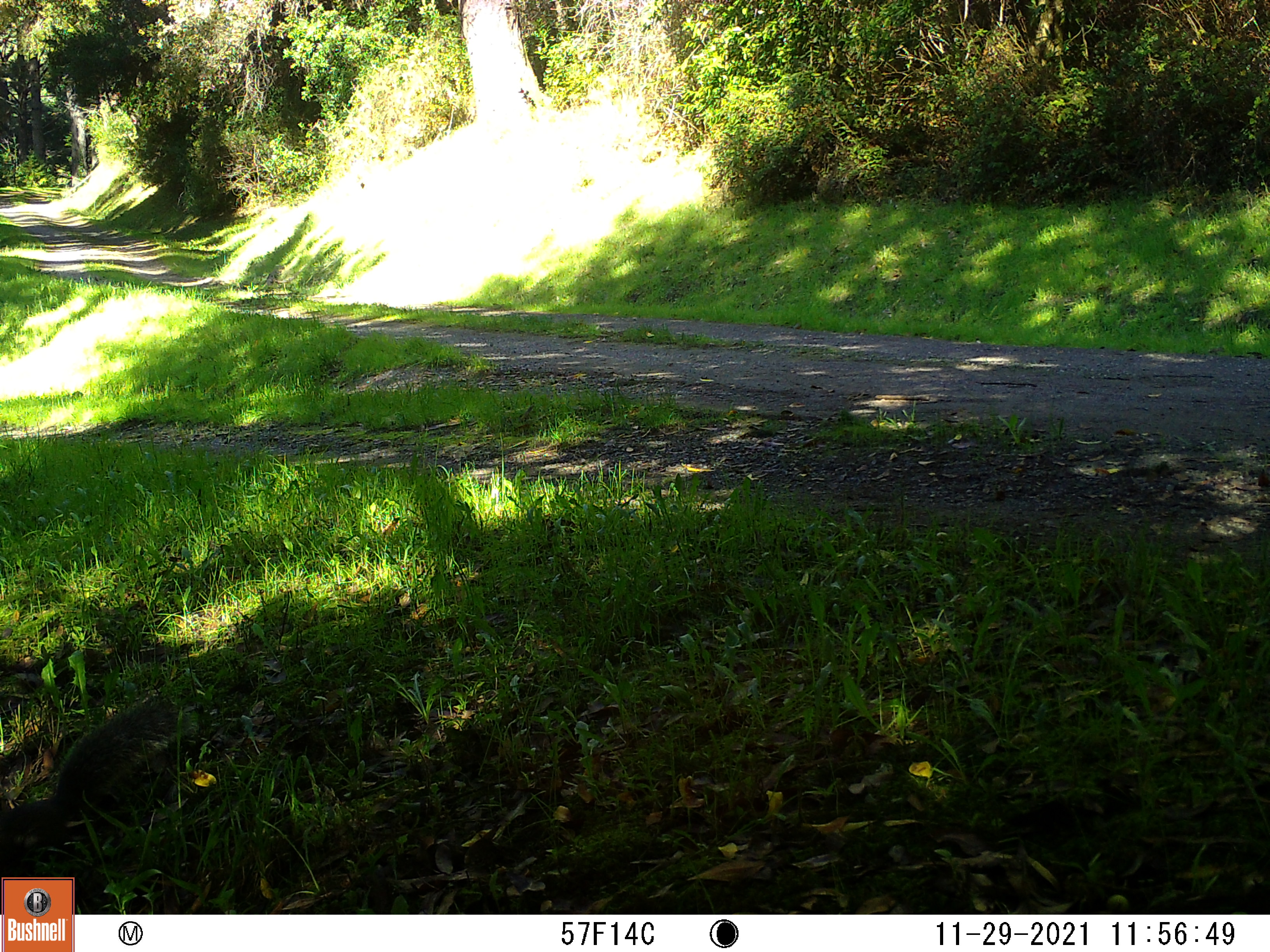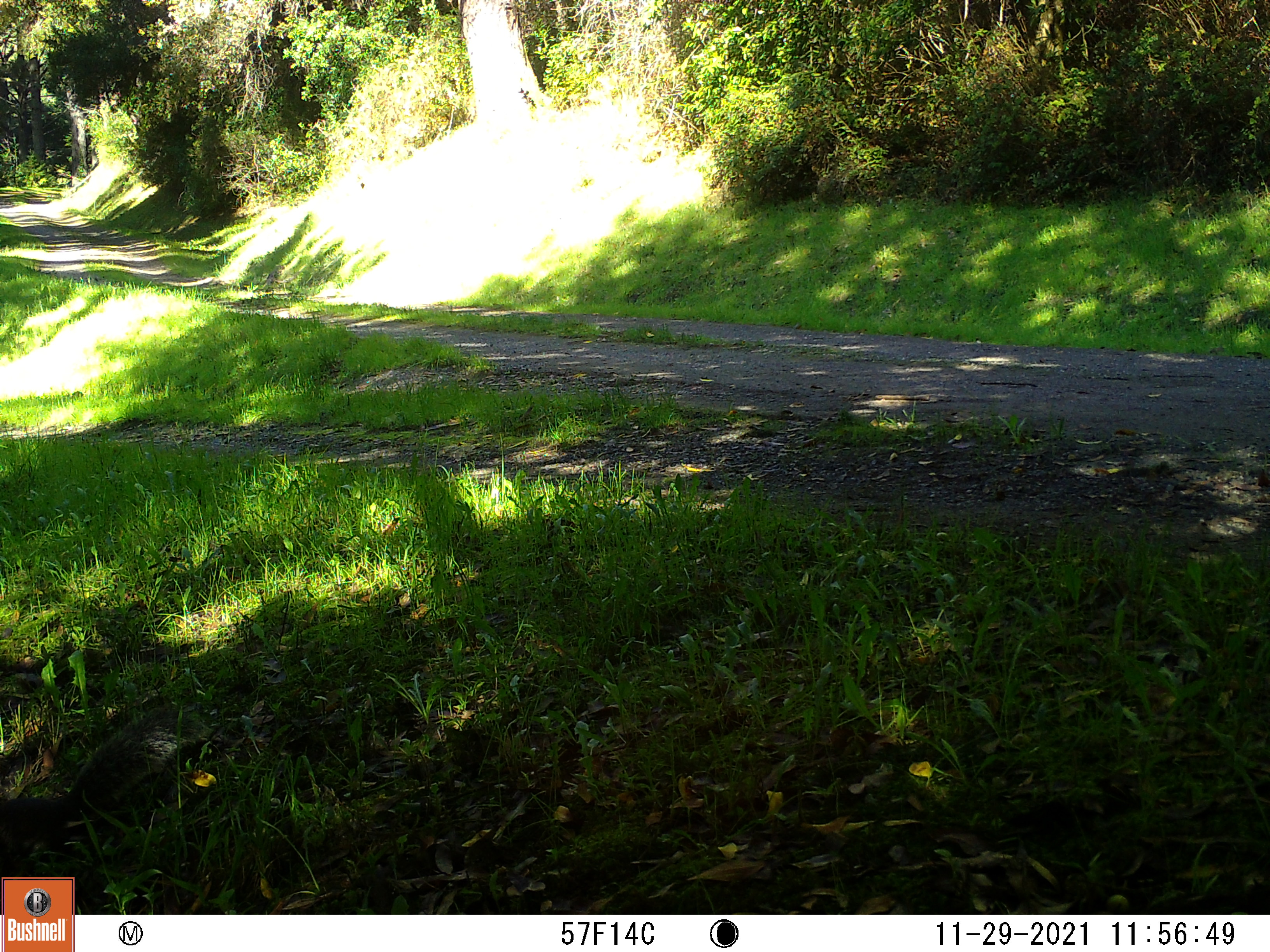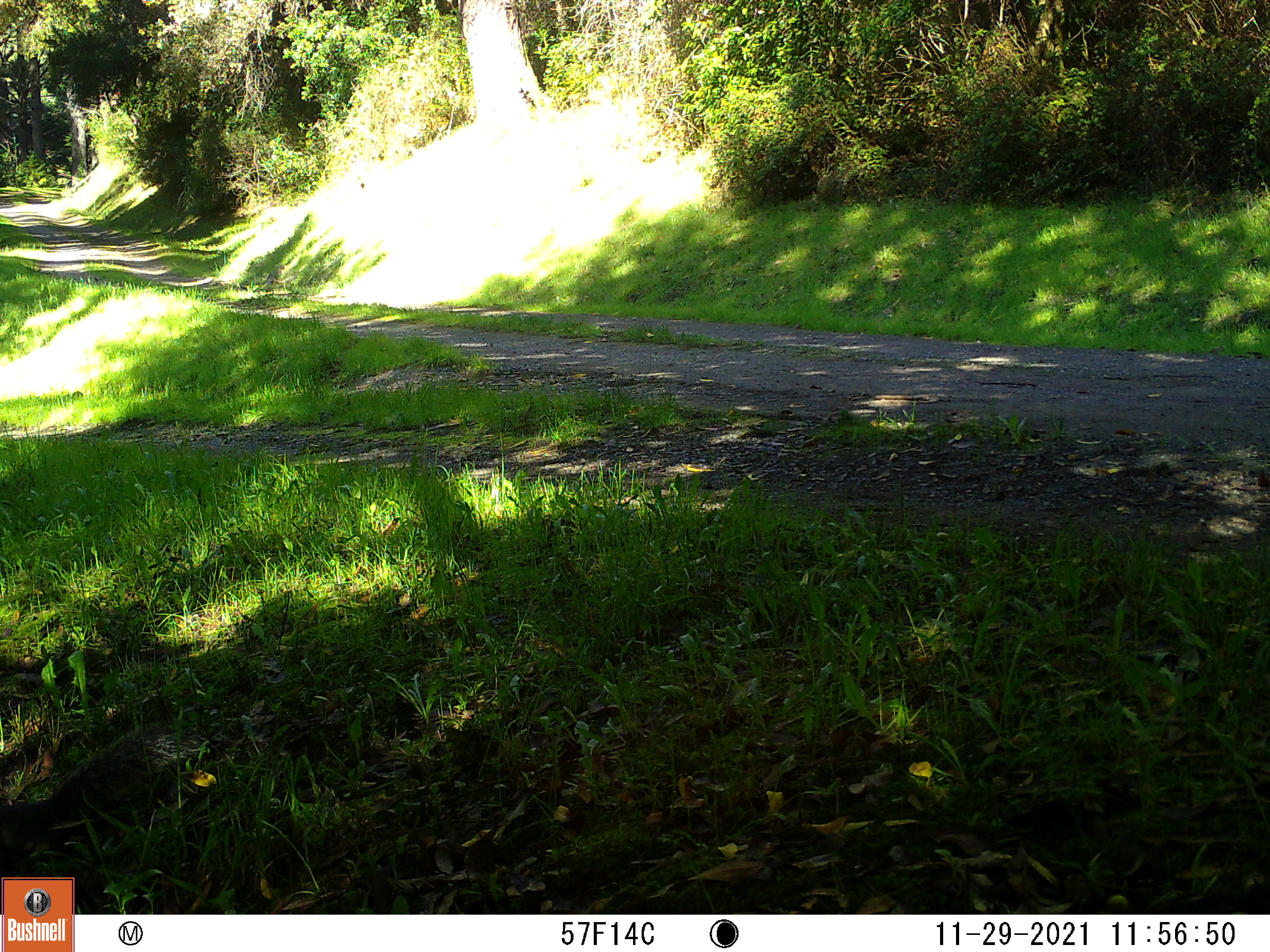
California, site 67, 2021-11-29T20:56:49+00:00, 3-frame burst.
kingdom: Animalia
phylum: Chordata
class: Mammalia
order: Rodentia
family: Sciuridae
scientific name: Sciuridae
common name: squirrel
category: unknown squirrel